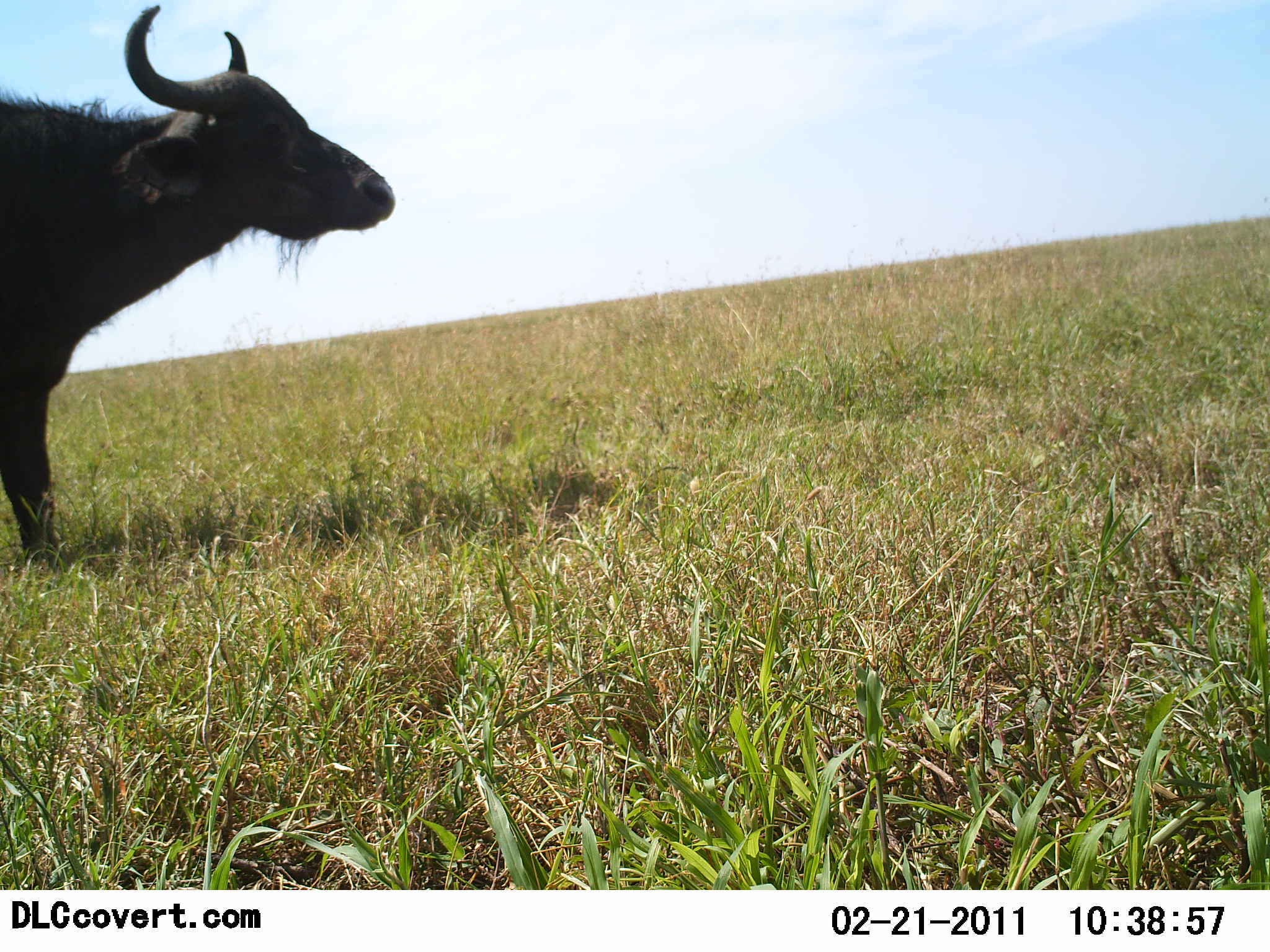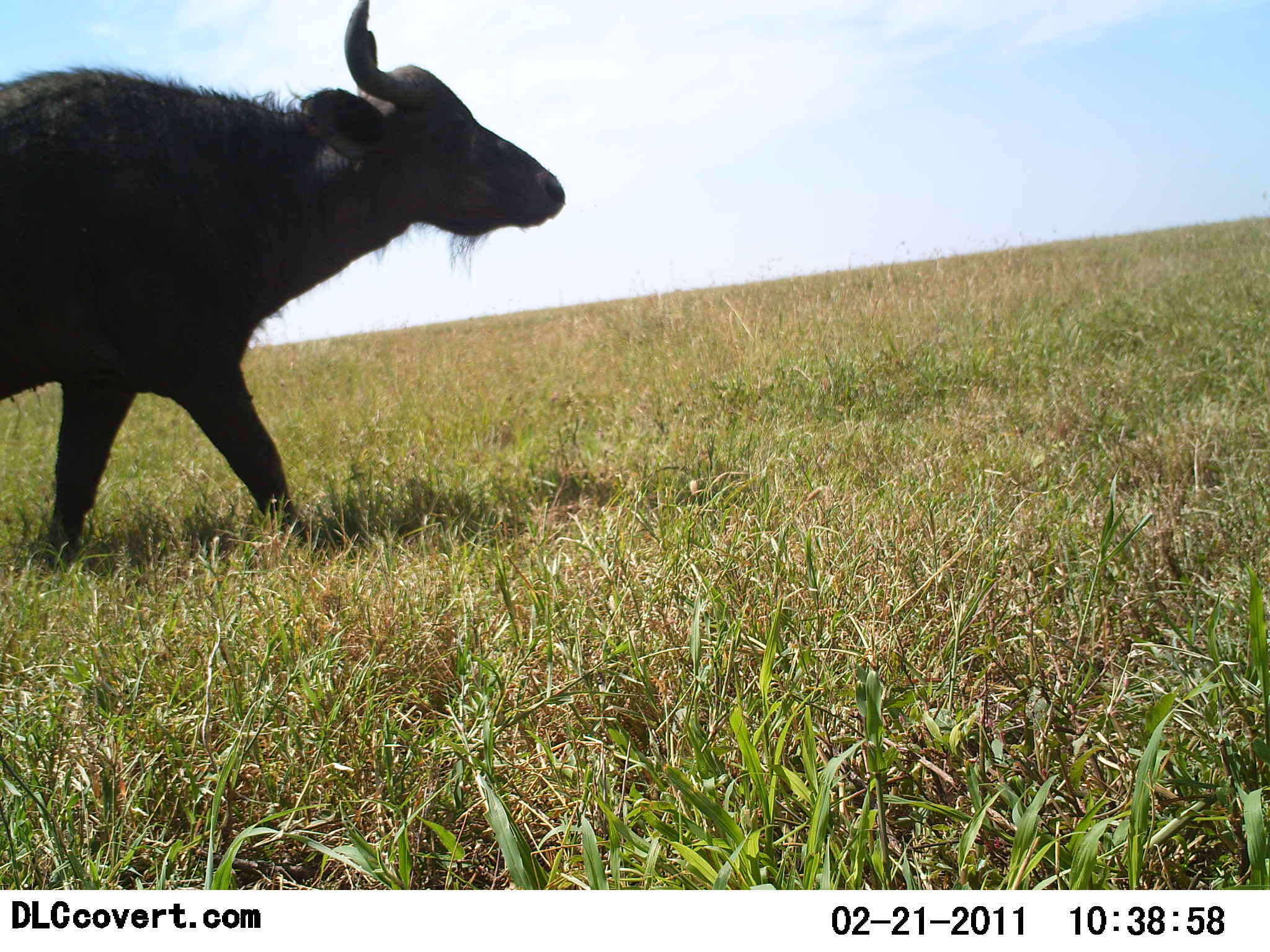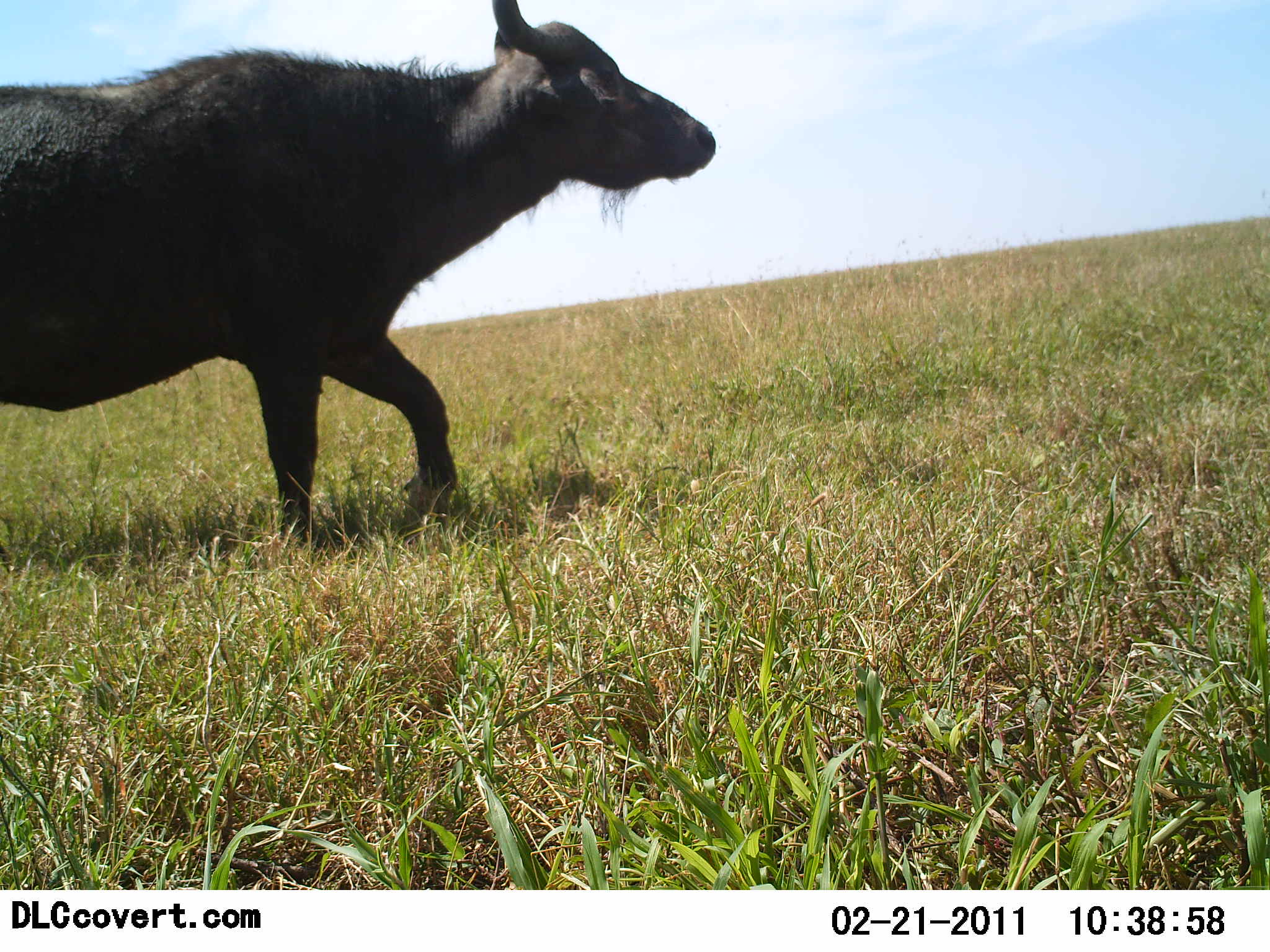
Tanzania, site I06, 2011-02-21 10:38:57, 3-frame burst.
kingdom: Animalia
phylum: Chordata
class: Mammalia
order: Artiodactyla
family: Bovidae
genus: Syncerus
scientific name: Syncerus caffer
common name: cape buffalo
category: buffalo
Buffalo (cape buffalo) (Syncerus caffer), count 1. Behavior (volunteer vote fractions): standing 8%, resting 0%, moving 92%, interacting 0%. Young present (vote fraction): 0%. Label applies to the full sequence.